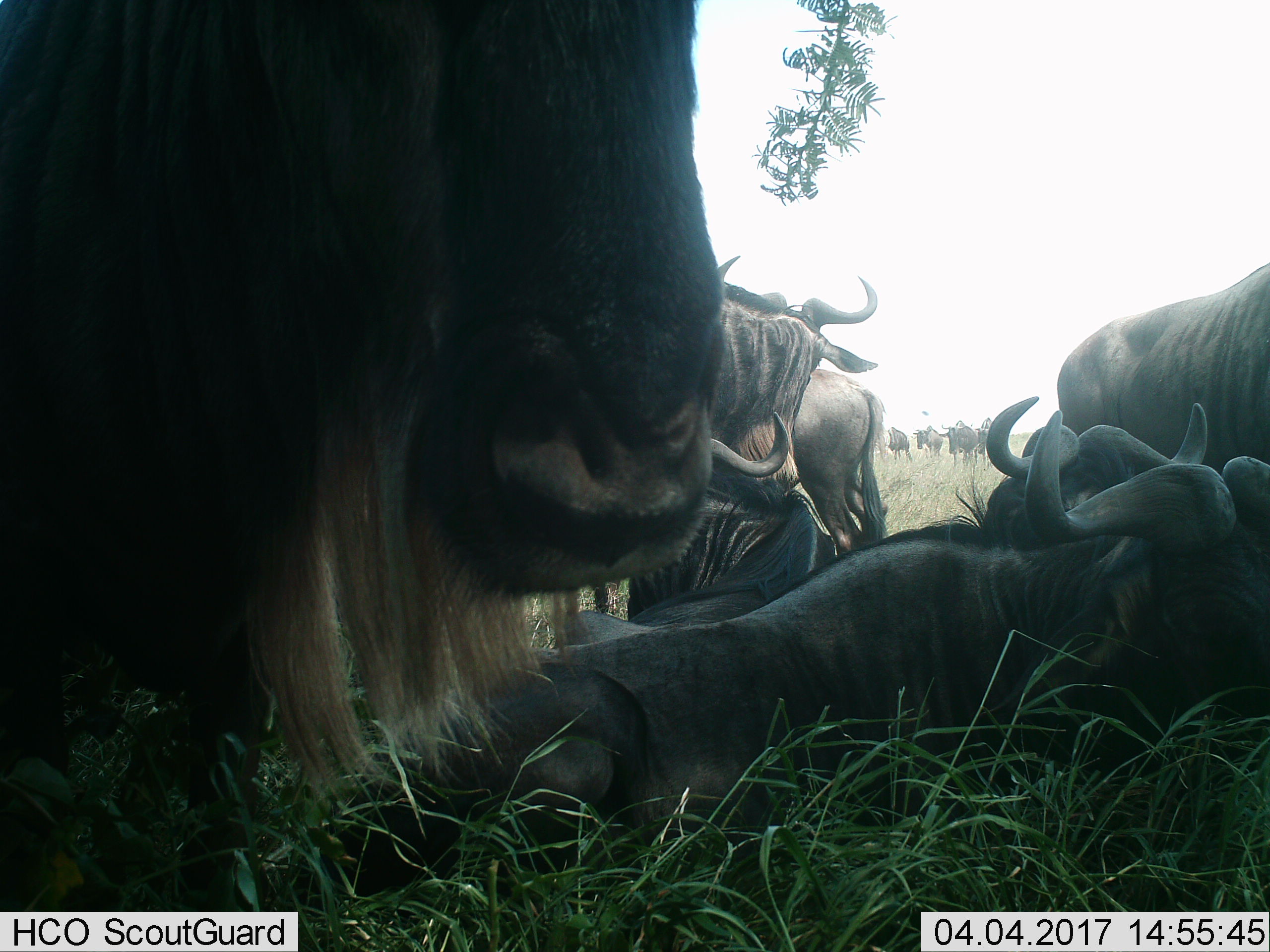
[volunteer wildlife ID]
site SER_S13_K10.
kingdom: Animalia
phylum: Chordata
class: Mammalia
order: Artiodactyla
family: Bovidae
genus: Connochaetes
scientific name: Connochaetes taurinus taurinus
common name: blue wildebeest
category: wildebeestblue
Wildebeestblue (blue wildebeest) (Connochaetes taurinus taurinus), count 10. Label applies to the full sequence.